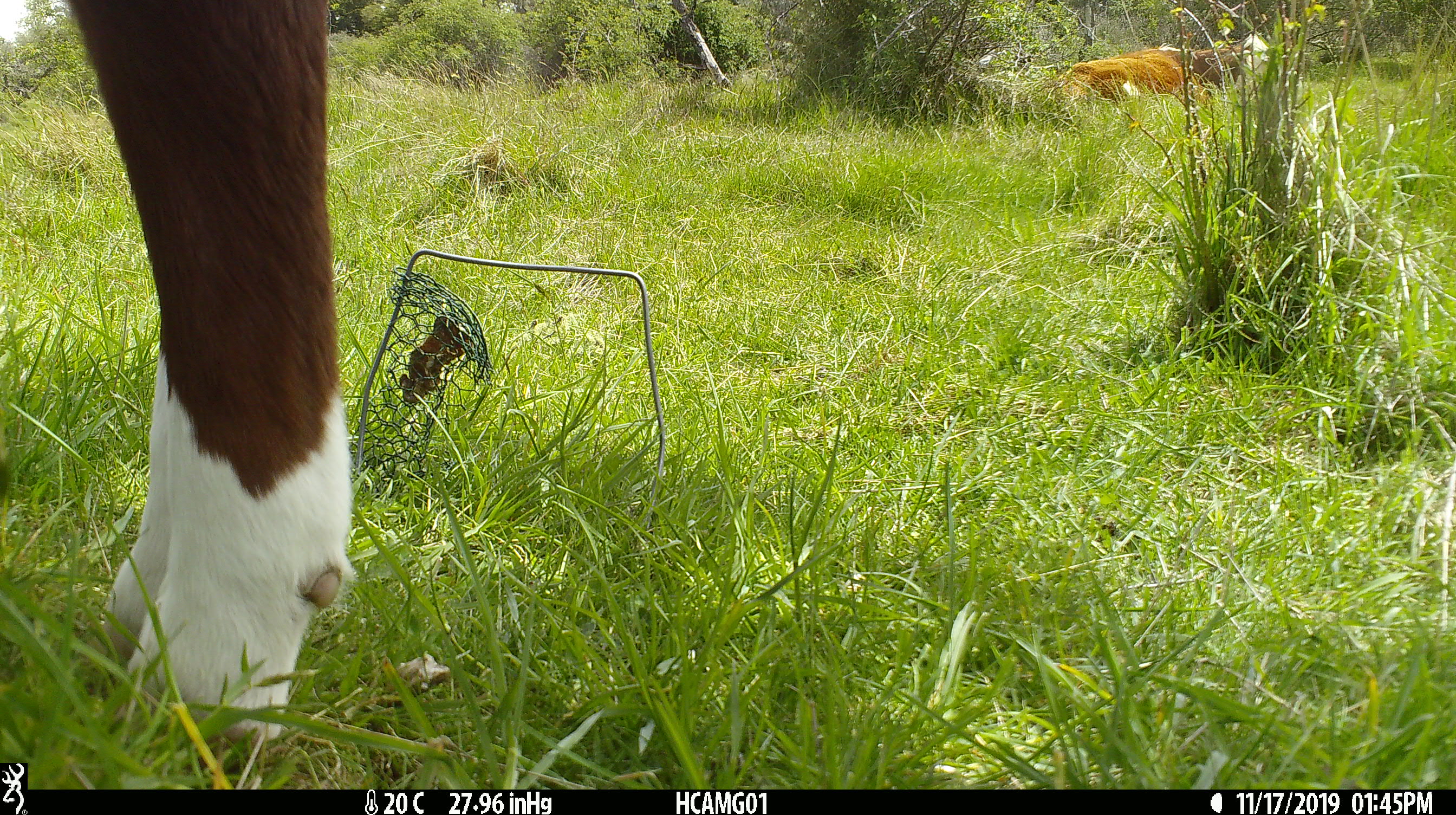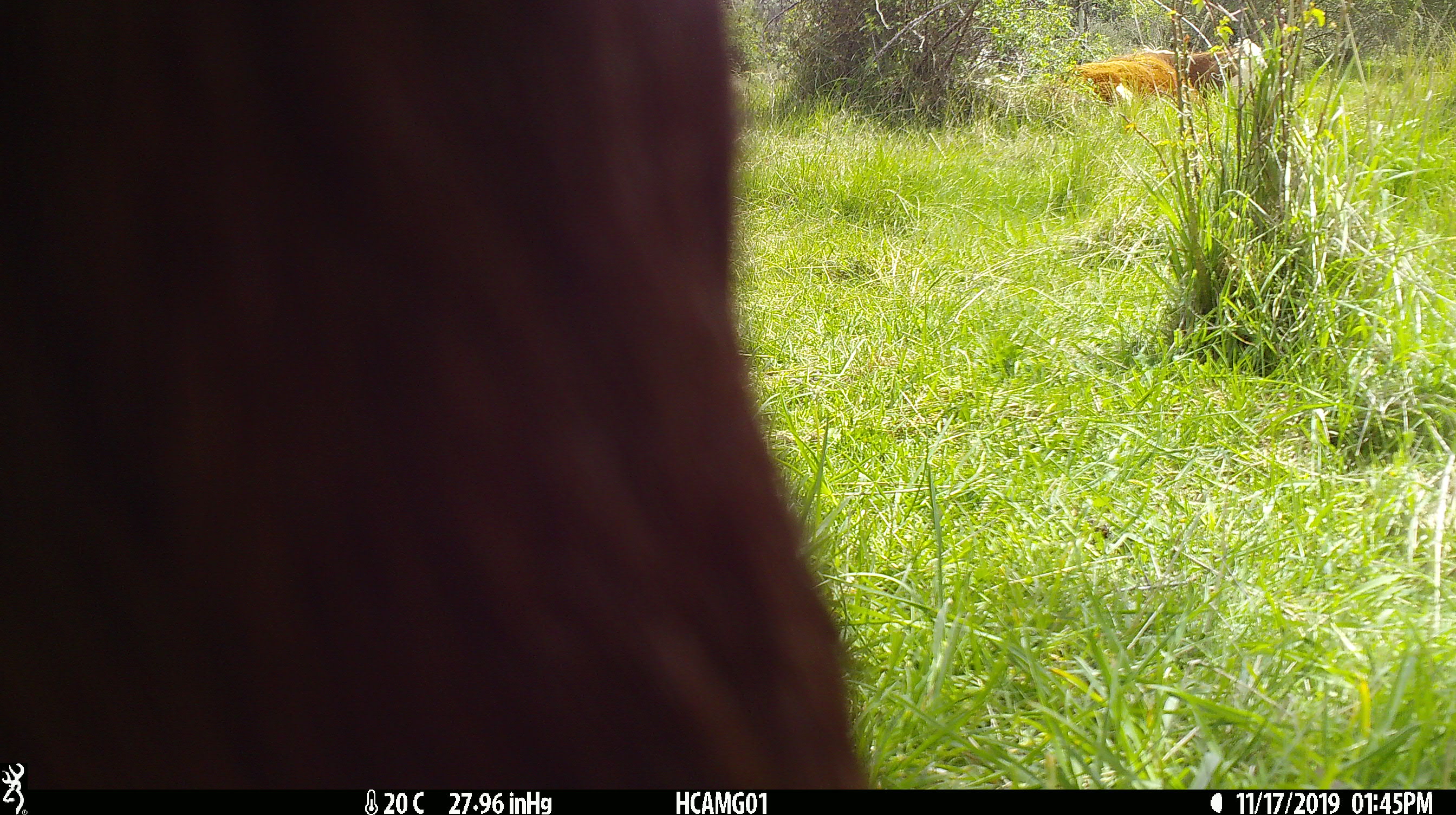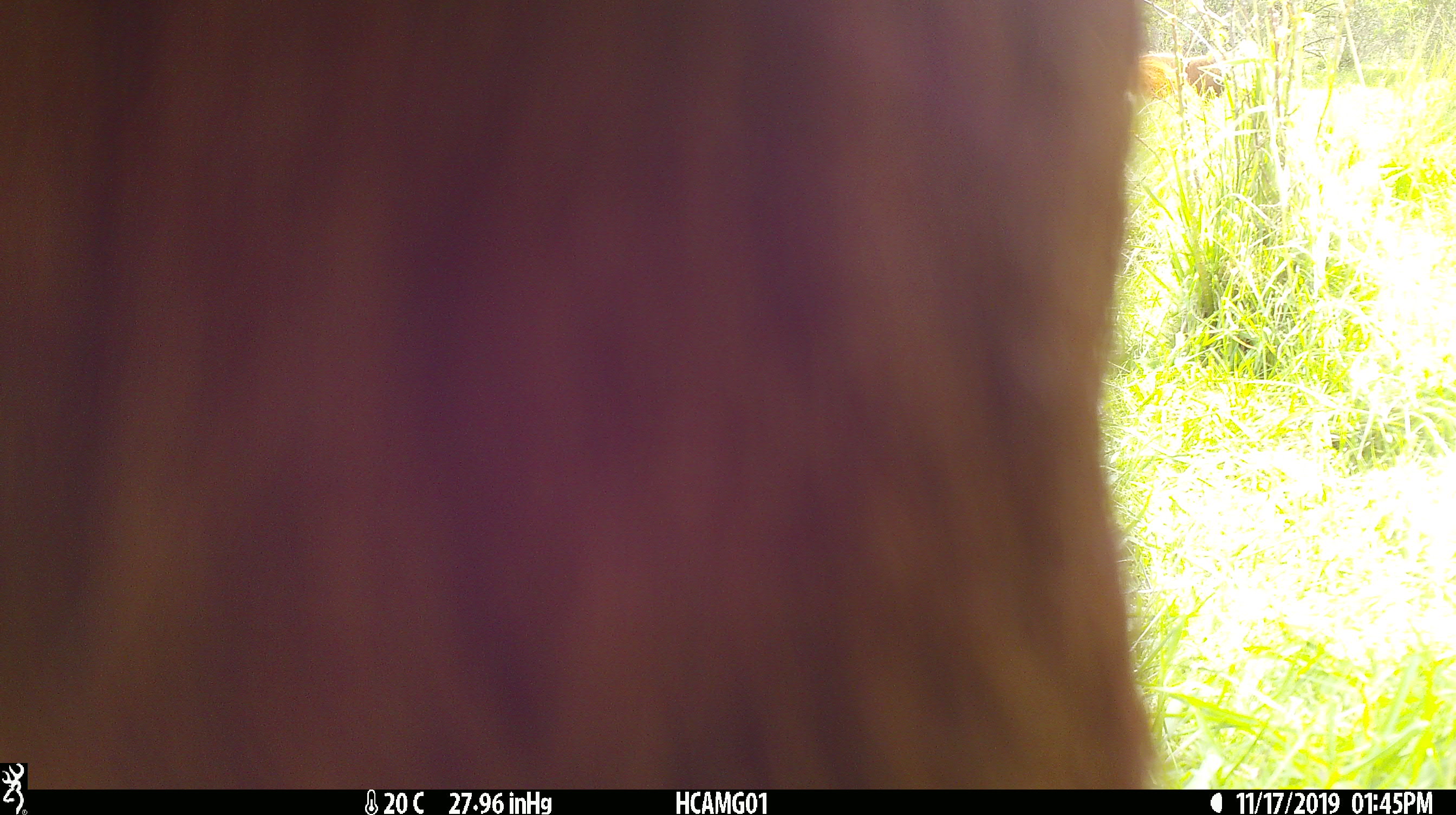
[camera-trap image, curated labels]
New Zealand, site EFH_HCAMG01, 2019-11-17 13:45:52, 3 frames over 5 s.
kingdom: Animalia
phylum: Chordata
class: Mammalia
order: Artiodactyla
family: Bovidae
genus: Bos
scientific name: Bos taurus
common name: domestic cow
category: cow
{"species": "cow (domestic cow) (Bos taurus)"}